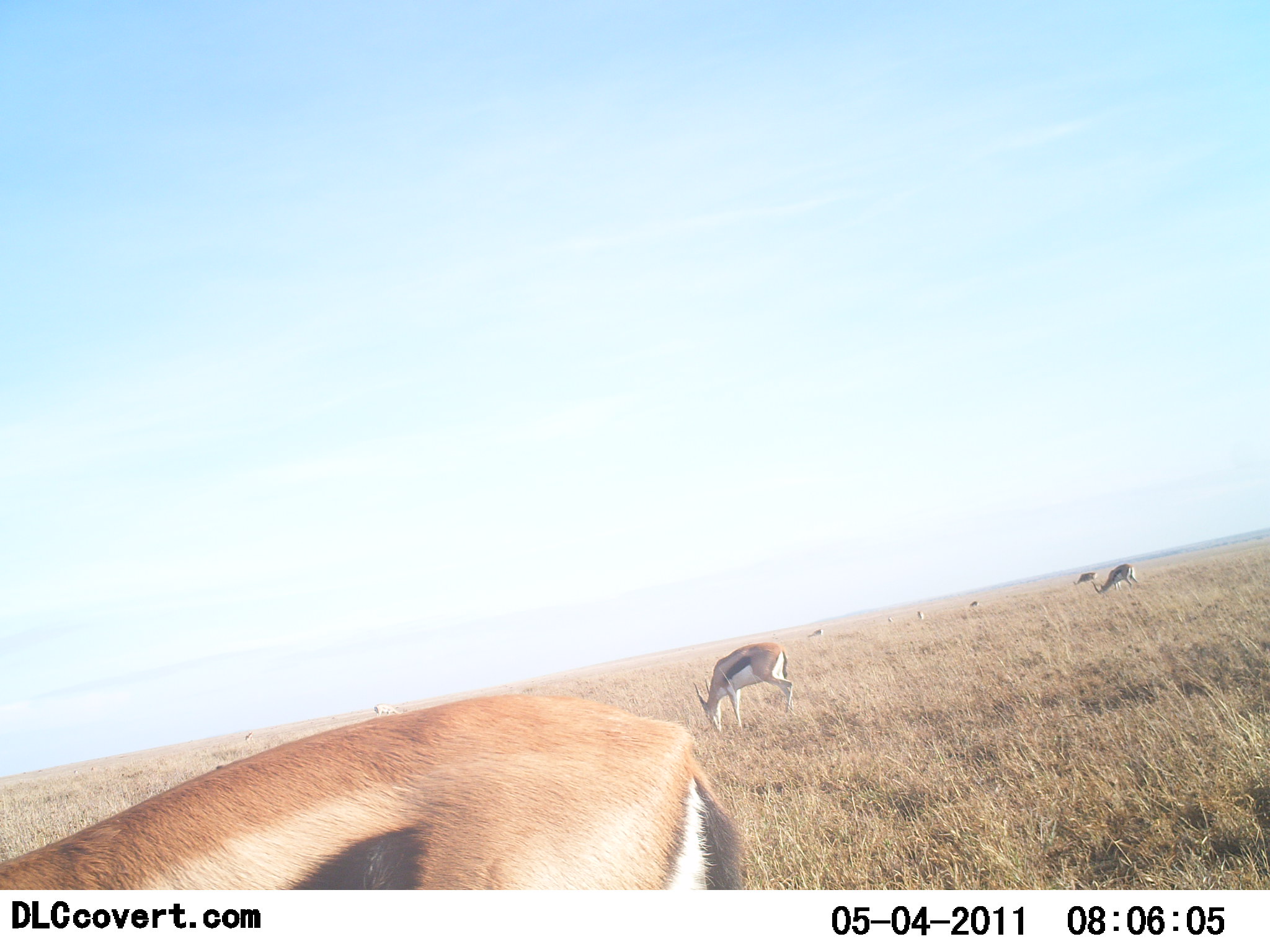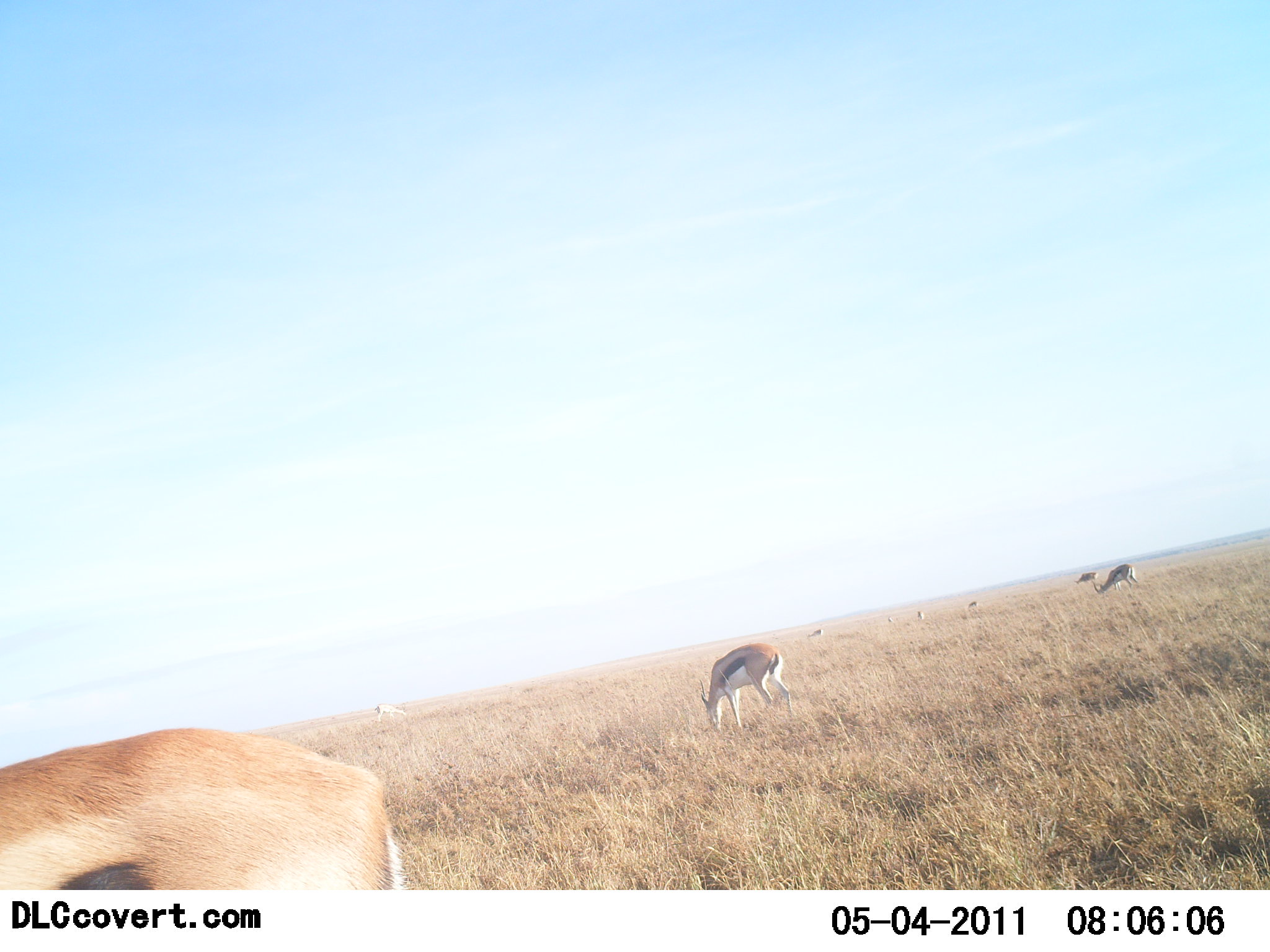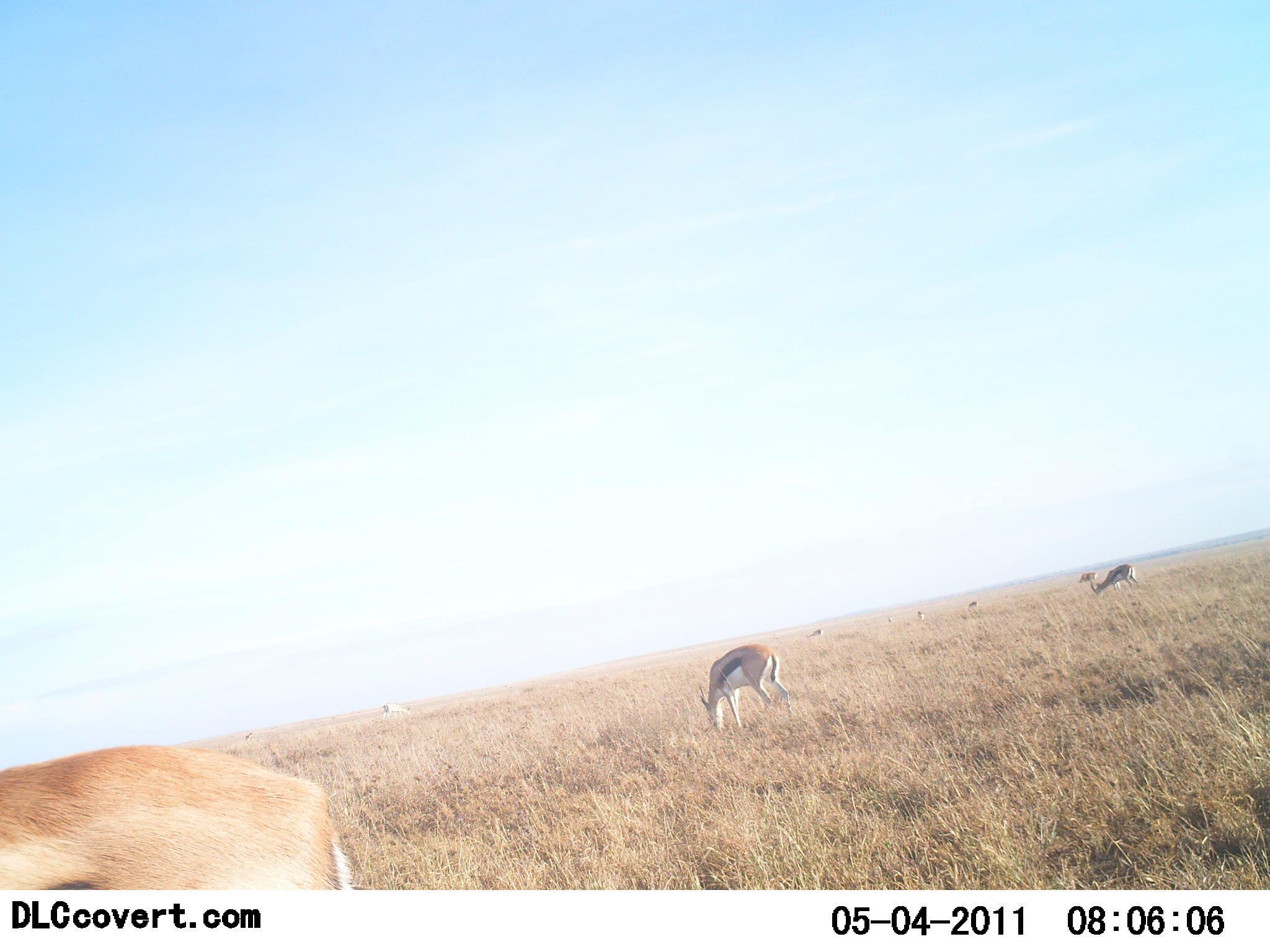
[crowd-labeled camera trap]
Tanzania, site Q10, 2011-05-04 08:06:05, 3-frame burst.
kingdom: Animalia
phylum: Chordata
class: Mammalia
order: Artiodactyla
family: Bovidae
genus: Eudorcas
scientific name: Eudorcas thomsonii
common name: thomson's gazelle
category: gazellethomsons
Gazellethomsons (thomson's gazelle) (Eudorcas thomsonii), count 7. Behavior (volunteer vote fractions): standing 38%, resting 0%, moving 19%, interacting 6%. Young present (vote fraction): 0%. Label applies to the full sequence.